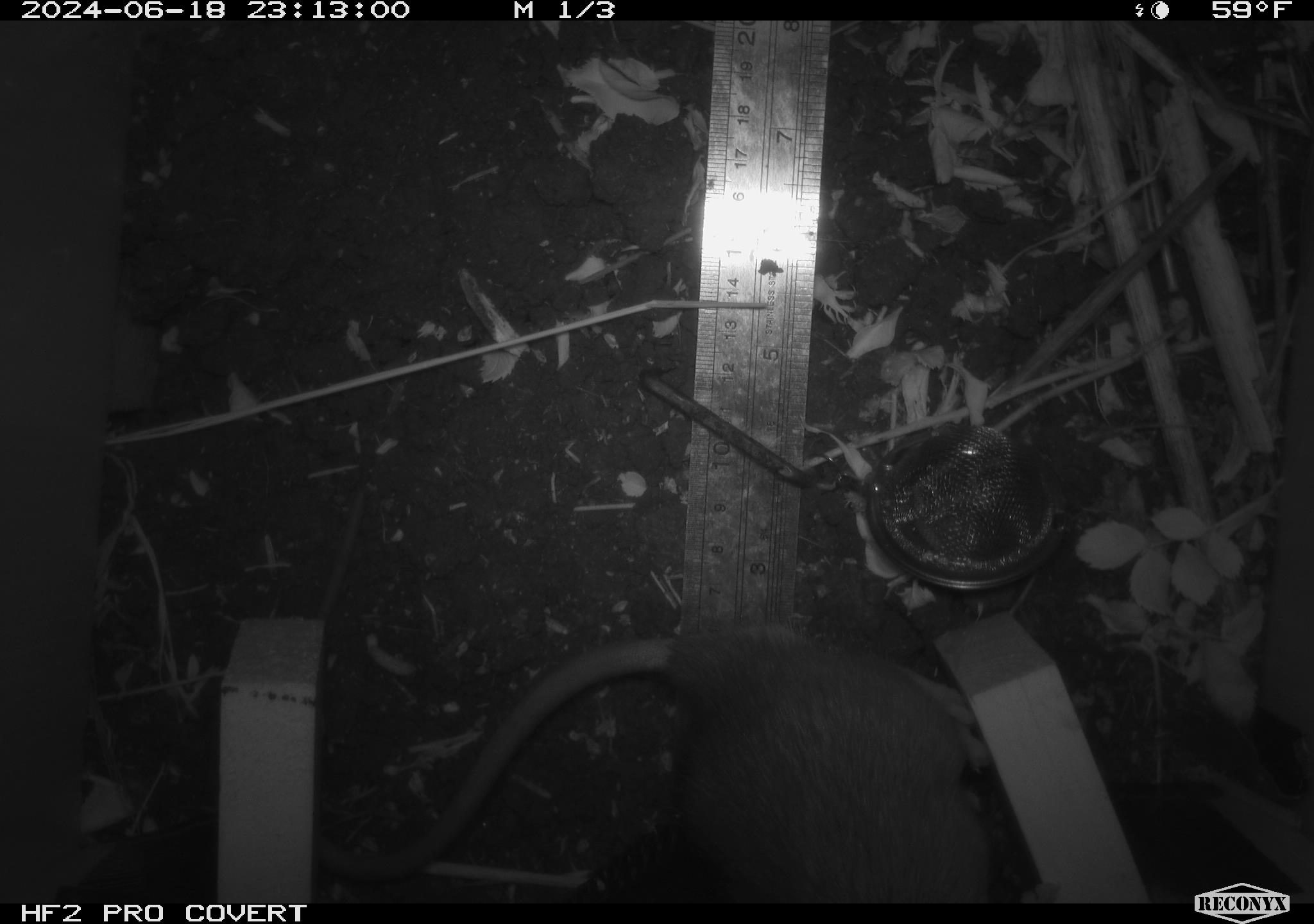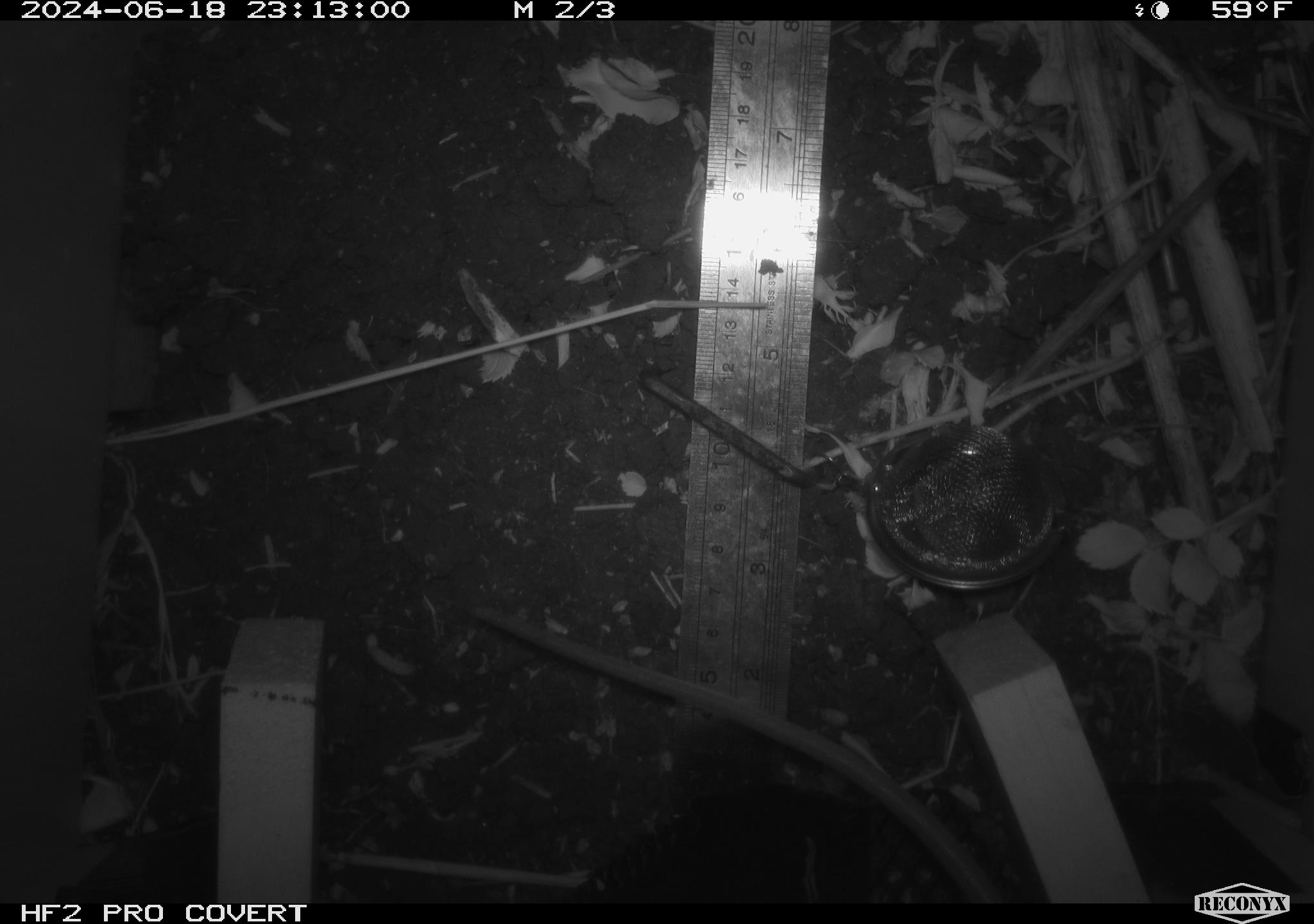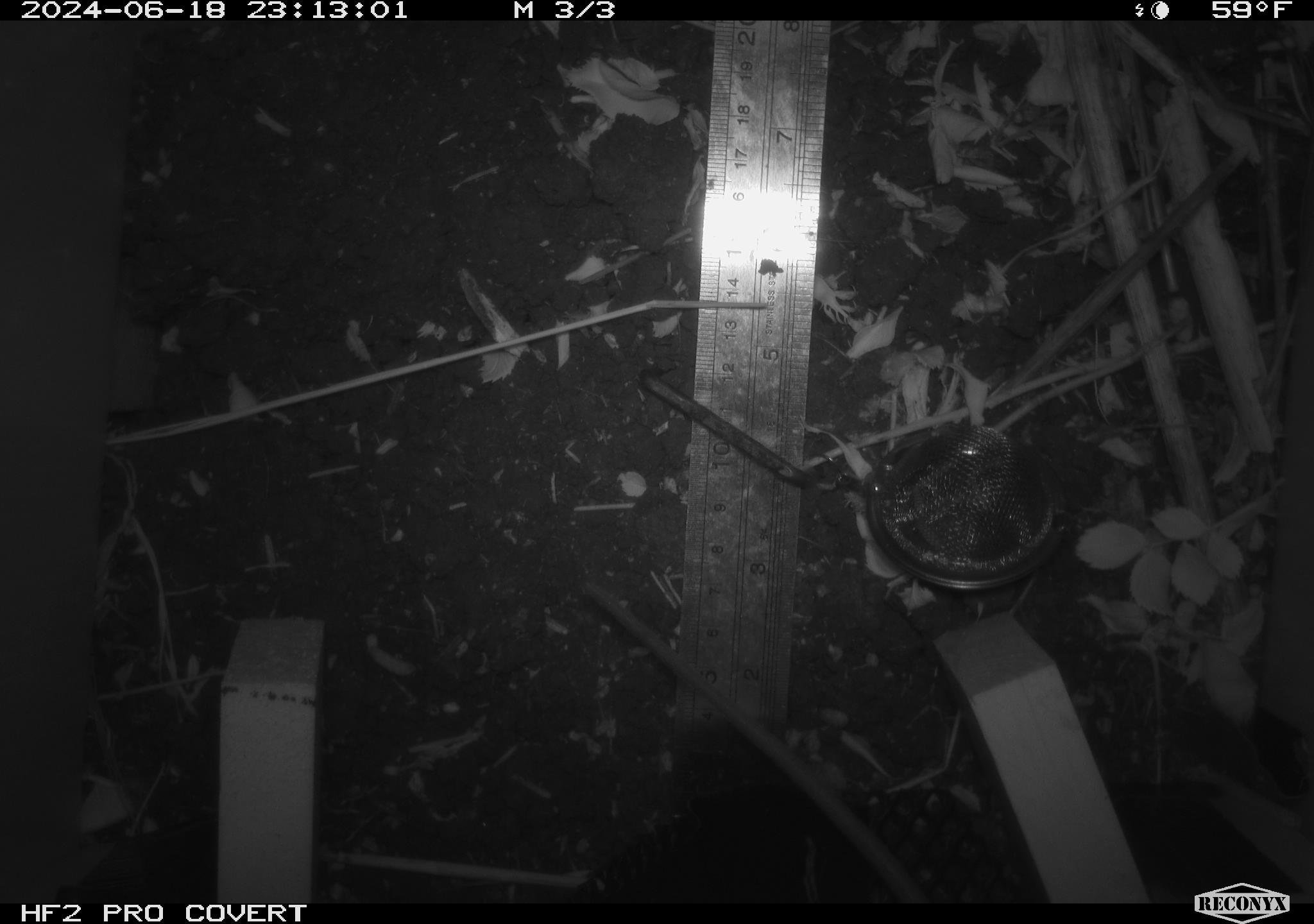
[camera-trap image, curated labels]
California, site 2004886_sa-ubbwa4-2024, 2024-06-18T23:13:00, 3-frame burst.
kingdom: Animalia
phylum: Chordata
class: Mammalia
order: Rodentia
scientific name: Rodentia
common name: woodrat or rat or mouse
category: woodrat or rat or mouse species